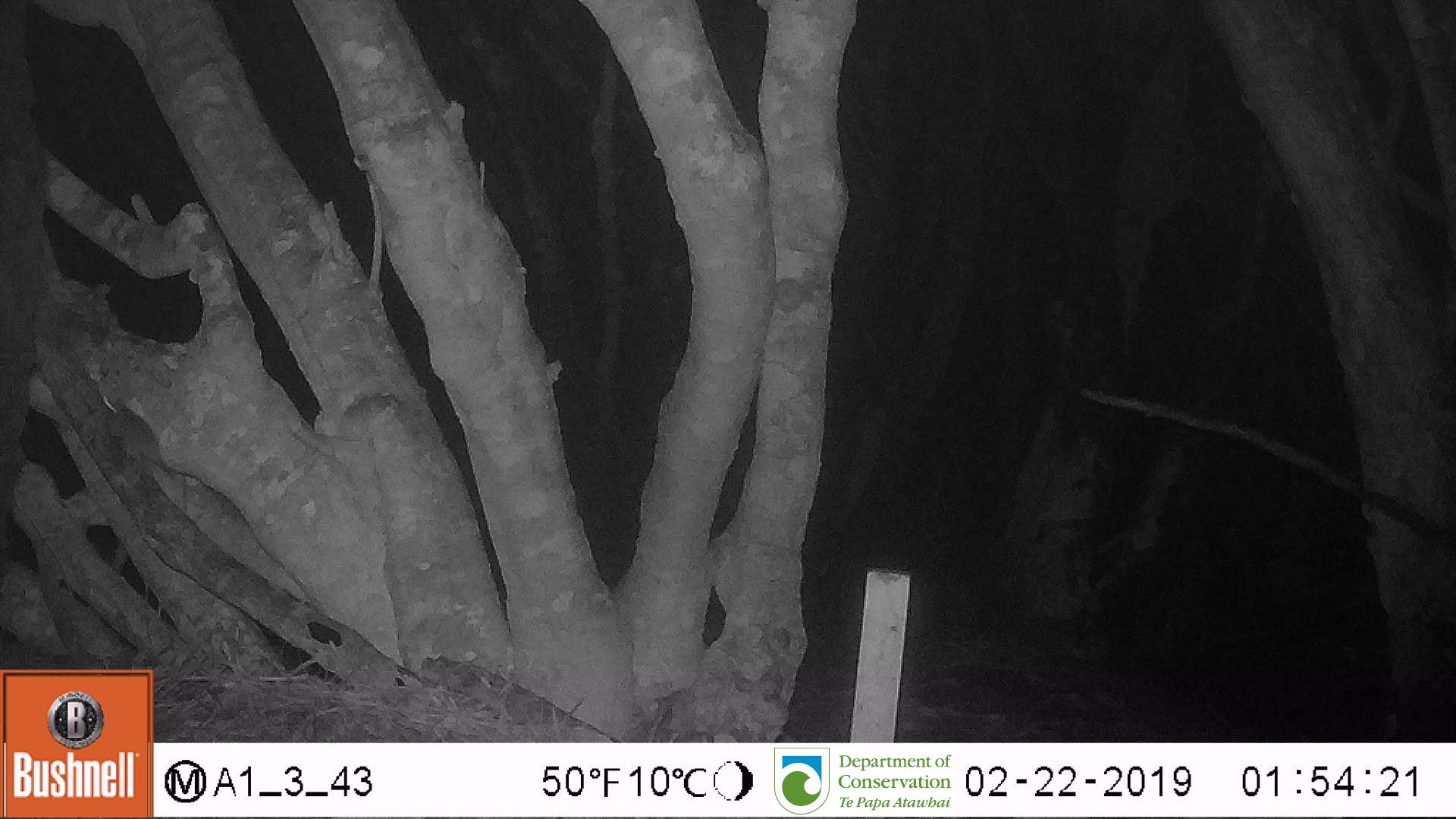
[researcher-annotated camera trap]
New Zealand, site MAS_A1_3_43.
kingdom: Animalia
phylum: Chordata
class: Mammalia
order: Rodentia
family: Muridae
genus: Mus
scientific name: Mus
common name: mouse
Mouse (Mus).